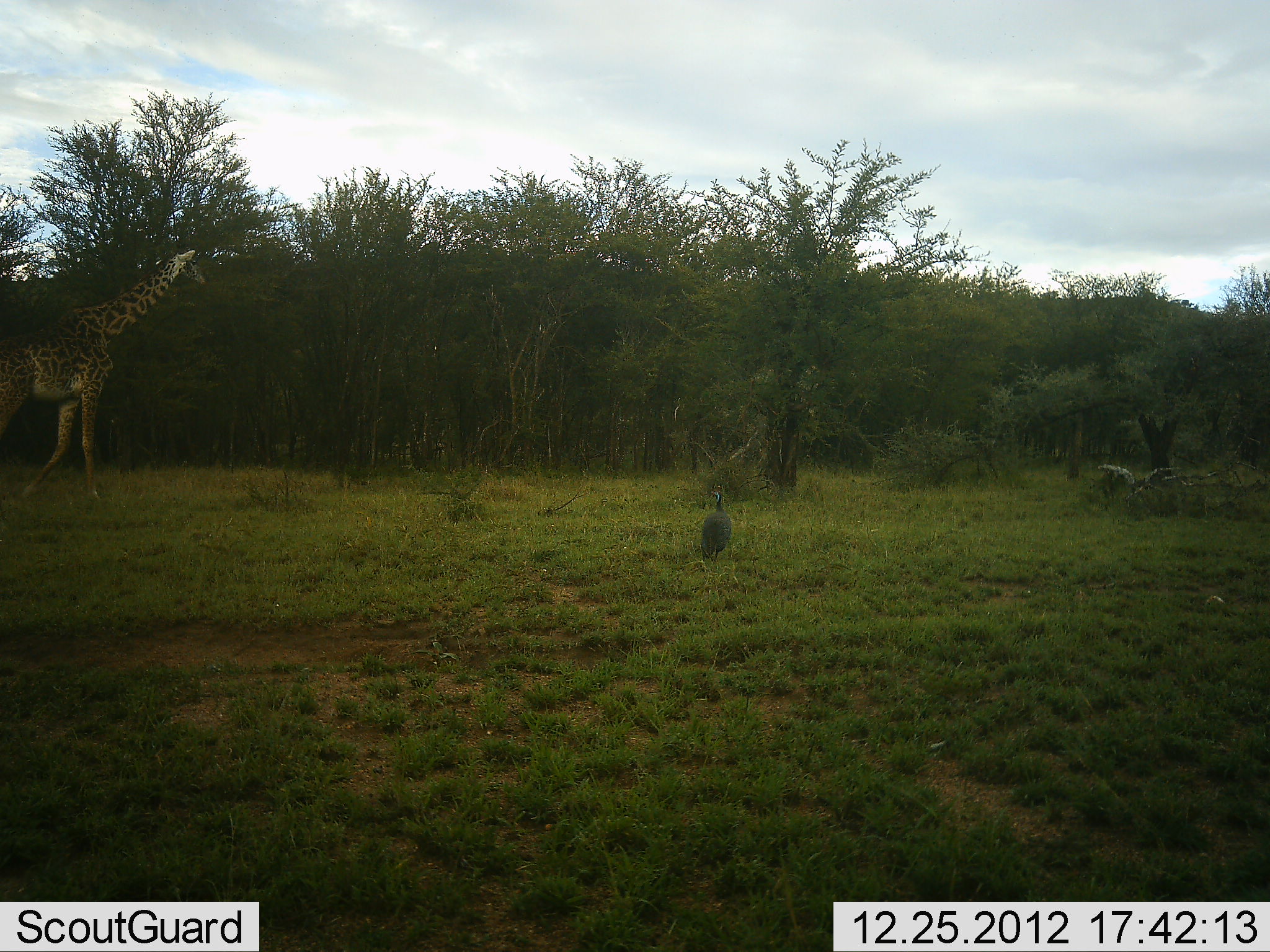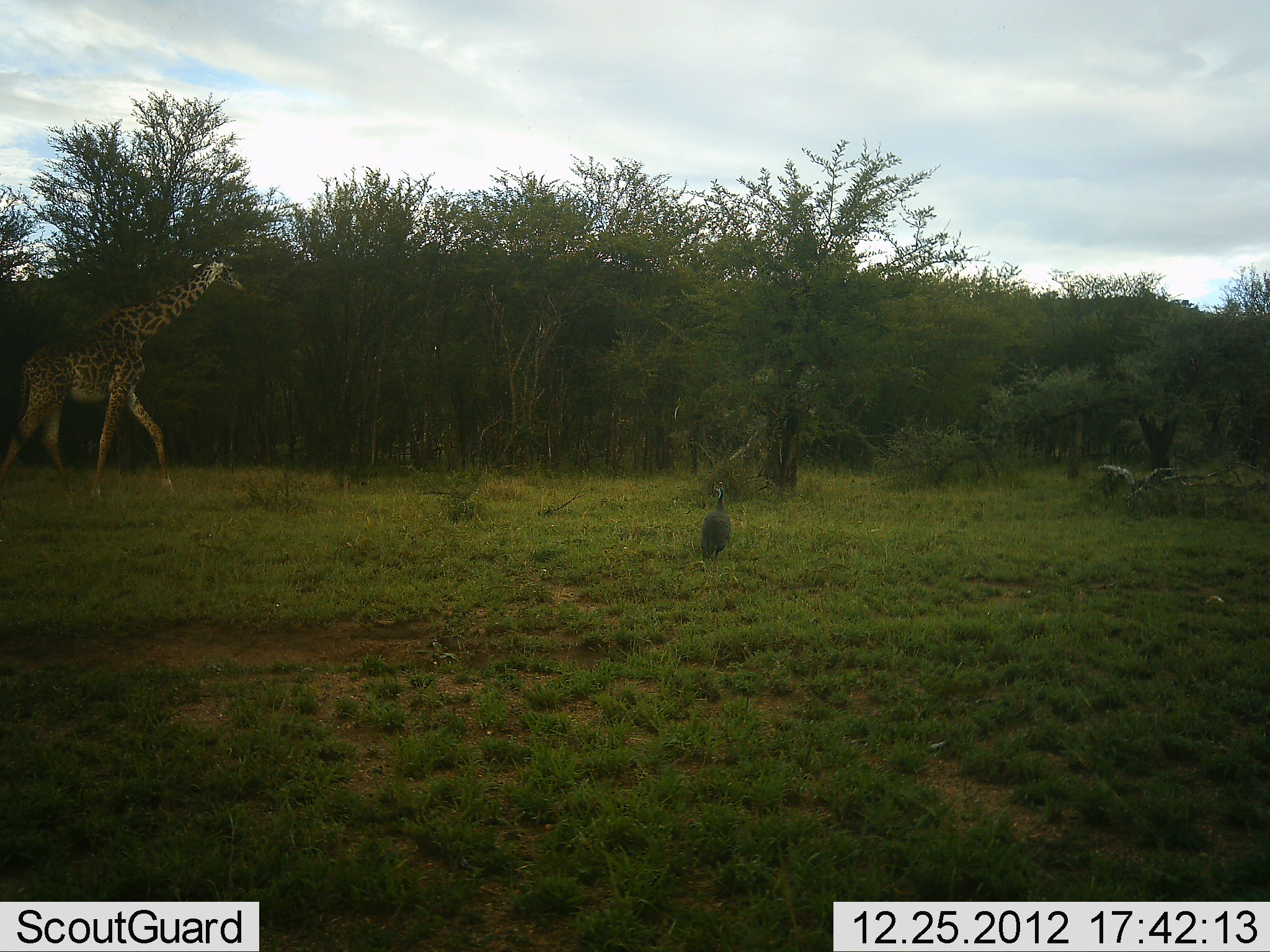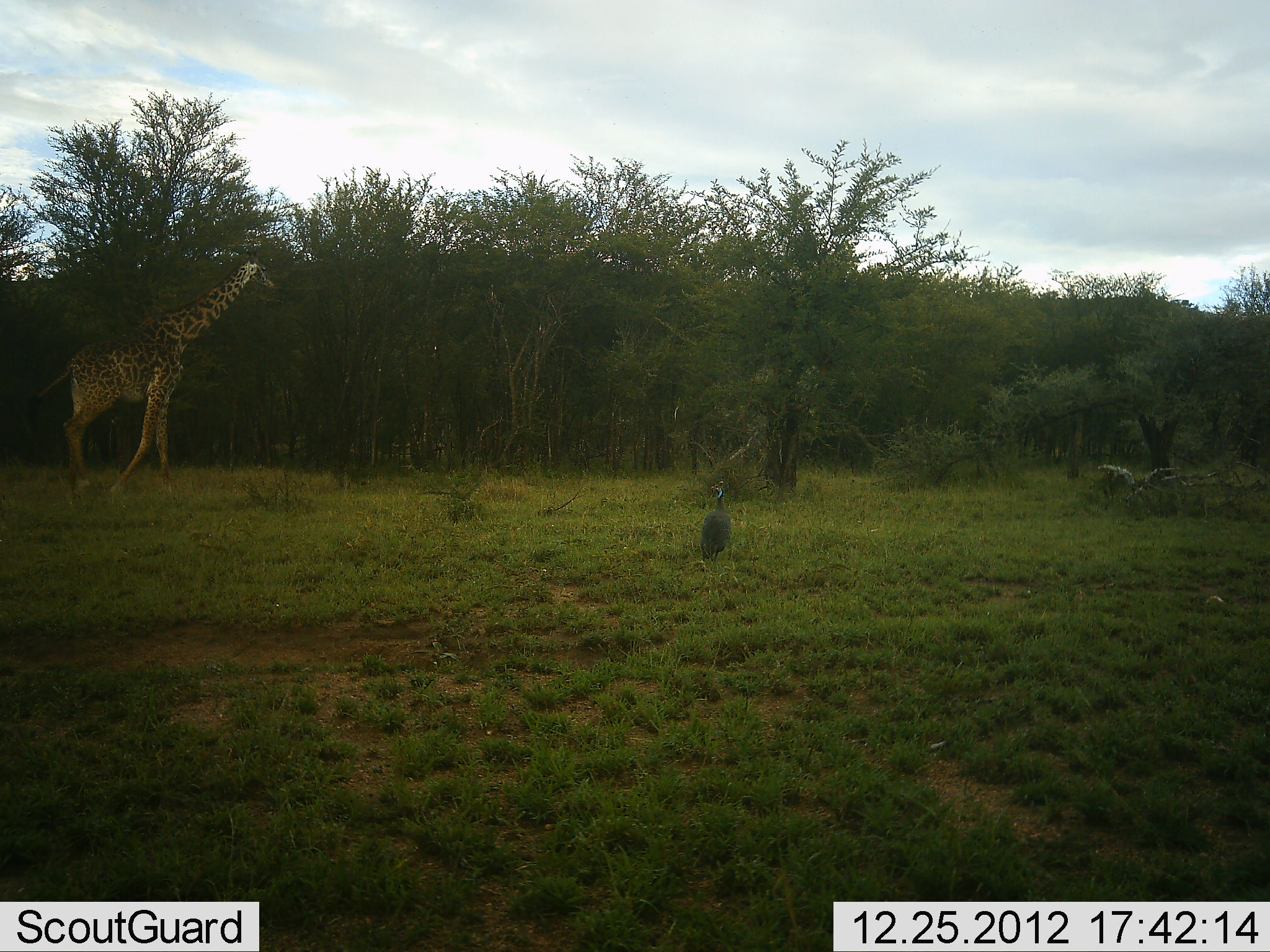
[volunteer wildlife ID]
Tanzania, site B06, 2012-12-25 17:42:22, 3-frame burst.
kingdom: Animalia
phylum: Chordata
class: Mammalia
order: Artiodactyla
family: Giraffidae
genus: Giraffa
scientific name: Giraffa camelopardalis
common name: giraffe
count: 1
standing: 0%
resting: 0%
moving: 100%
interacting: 3%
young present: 0%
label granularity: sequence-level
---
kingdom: Animalia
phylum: Chordata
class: Aves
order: Galliformes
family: Numididae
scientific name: Numididae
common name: guinea fowl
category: guineafowl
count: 1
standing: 100%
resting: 0%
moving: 0%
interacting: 0%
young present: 0%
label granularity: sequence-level